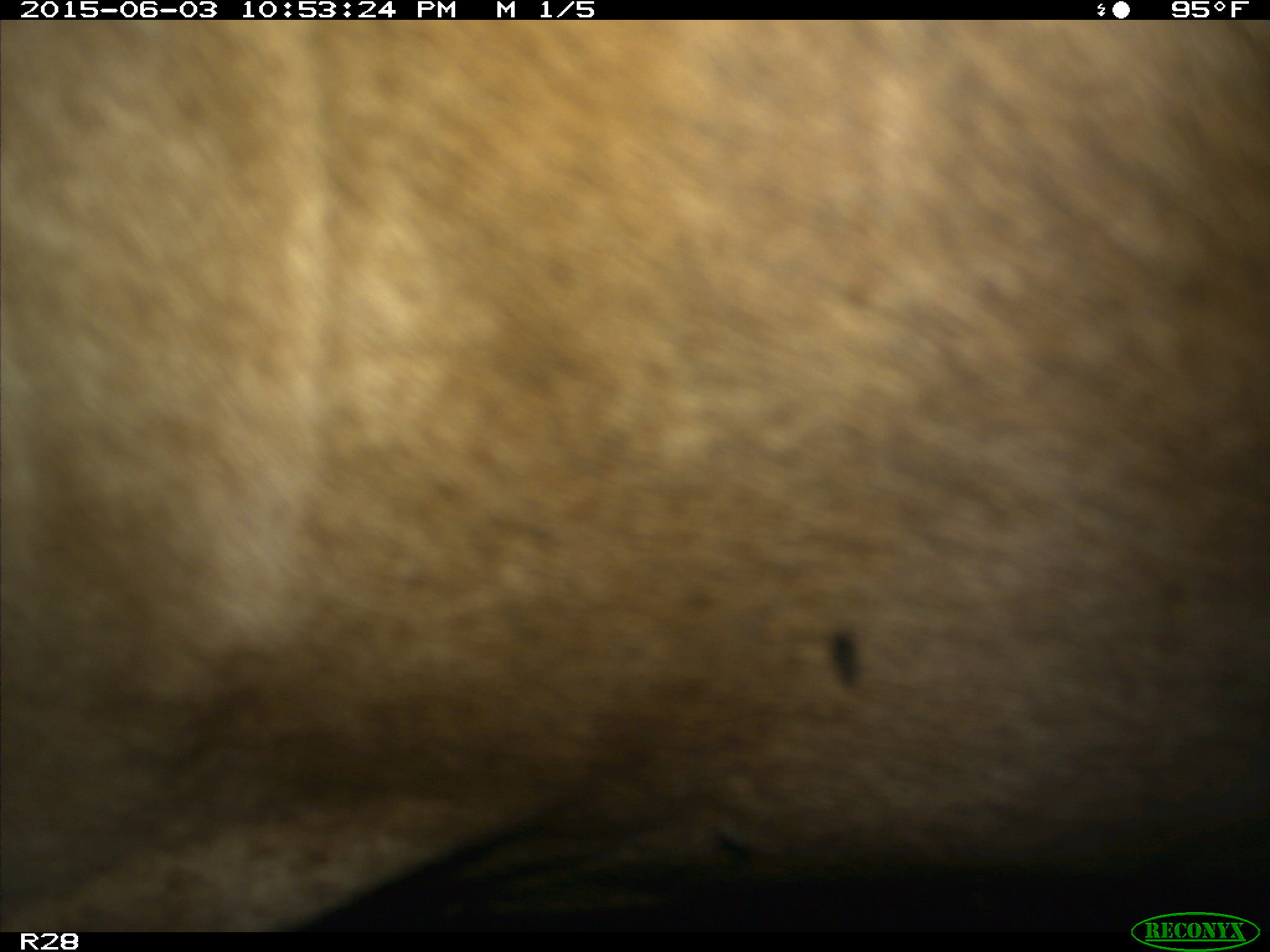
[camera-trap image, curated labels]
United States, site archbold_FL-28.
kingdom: Animalia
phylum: Chordata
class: Mammalia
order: Artiodactyla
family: Bovidae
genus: Bos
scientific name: Bos taurus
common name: domestic cow